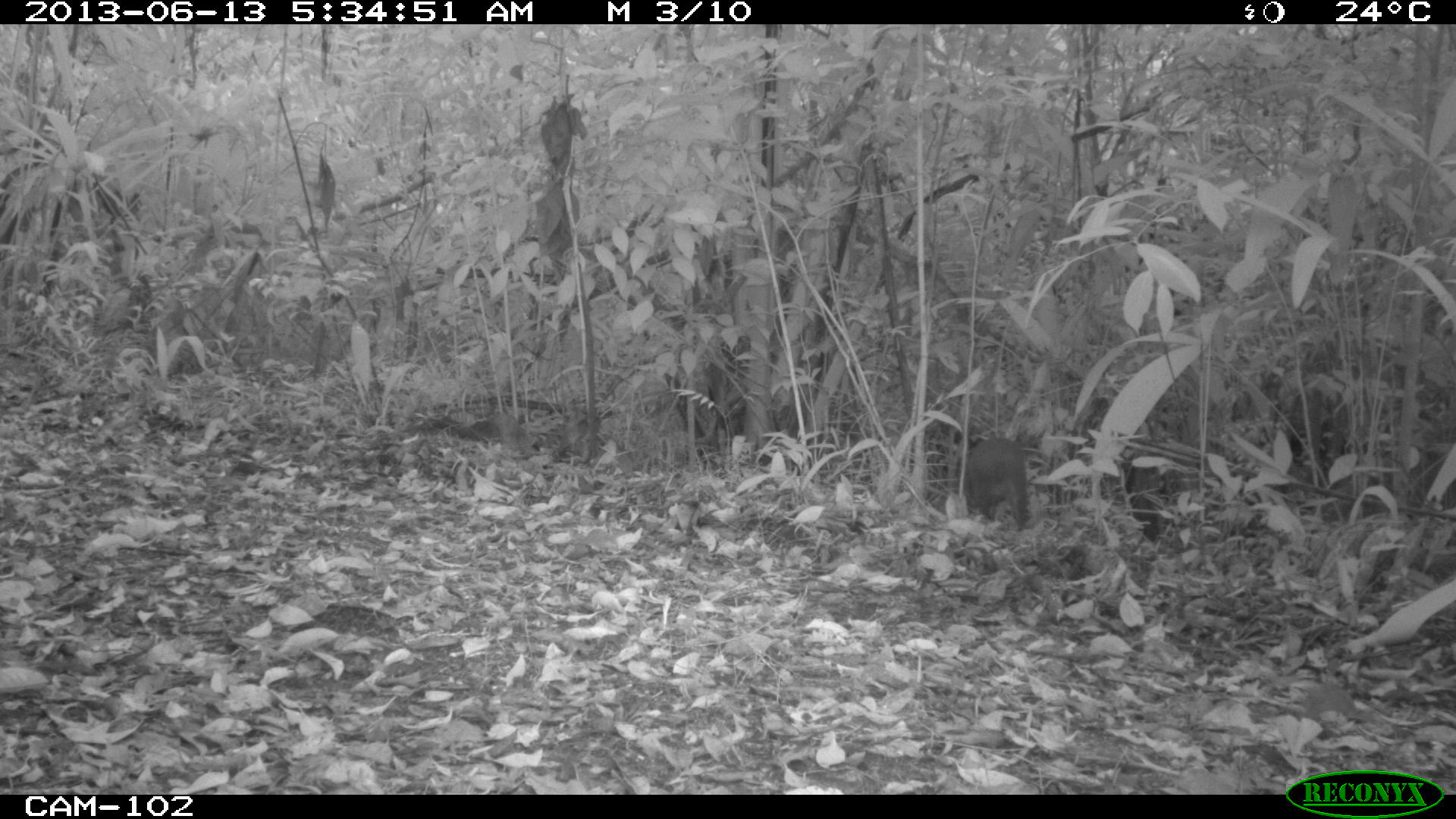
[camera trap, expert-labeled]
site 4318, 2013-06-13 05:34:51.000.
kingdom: Animalia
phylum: Chordata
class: Mammalia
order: Rodentia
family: Dasyproctidae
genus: Dasyprocta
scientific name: Dasyprocta punctata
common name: central american agouti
Dasyprocta punctata (central american agouti), count 1.